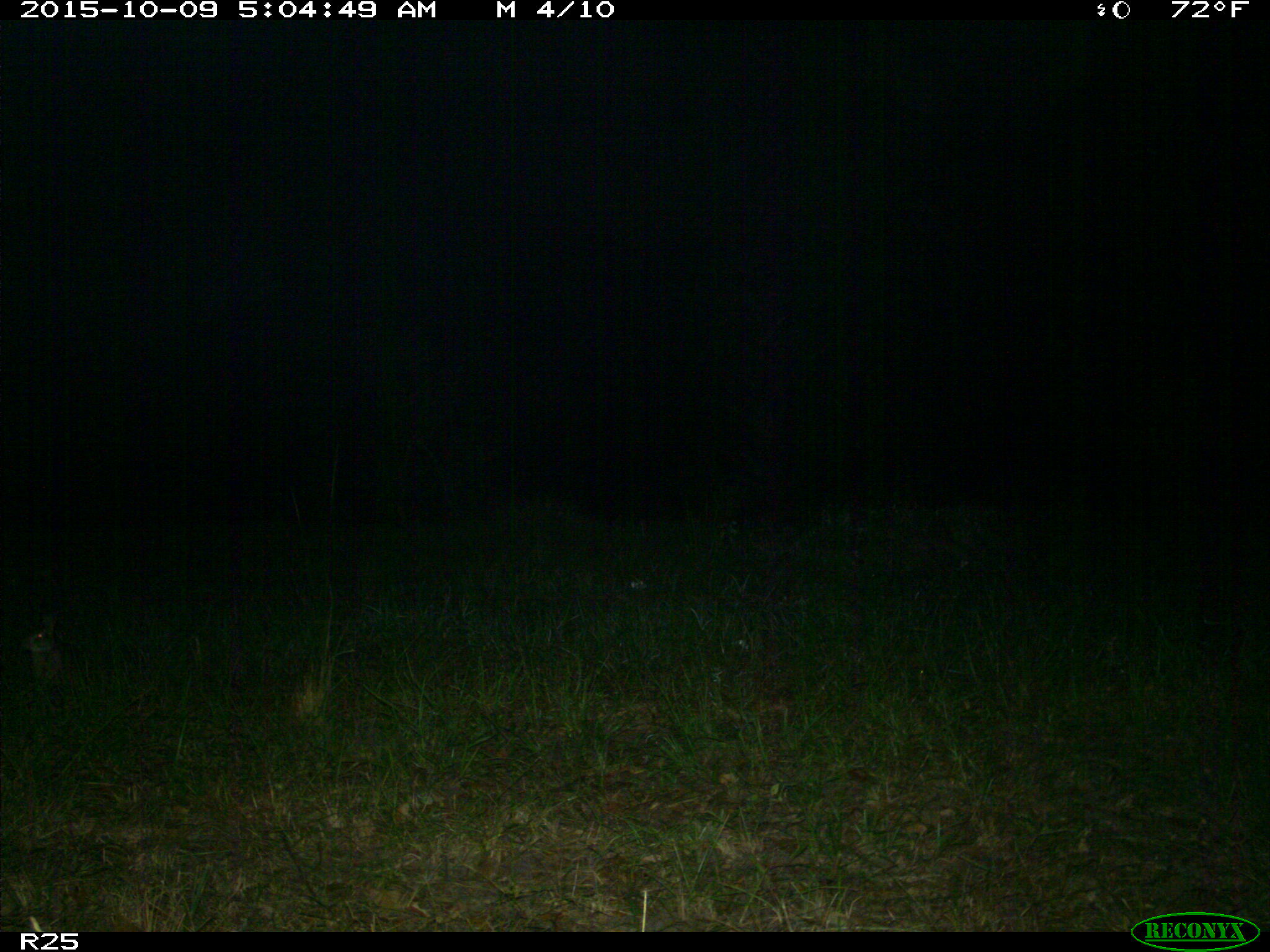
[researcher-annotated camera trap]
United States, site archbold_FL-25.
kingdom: Animalia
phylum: Chordata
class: Mammalia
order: Lagomorpha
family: Leporidae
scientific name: Leporidae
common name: rabbits and hares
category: unidentified rabbit